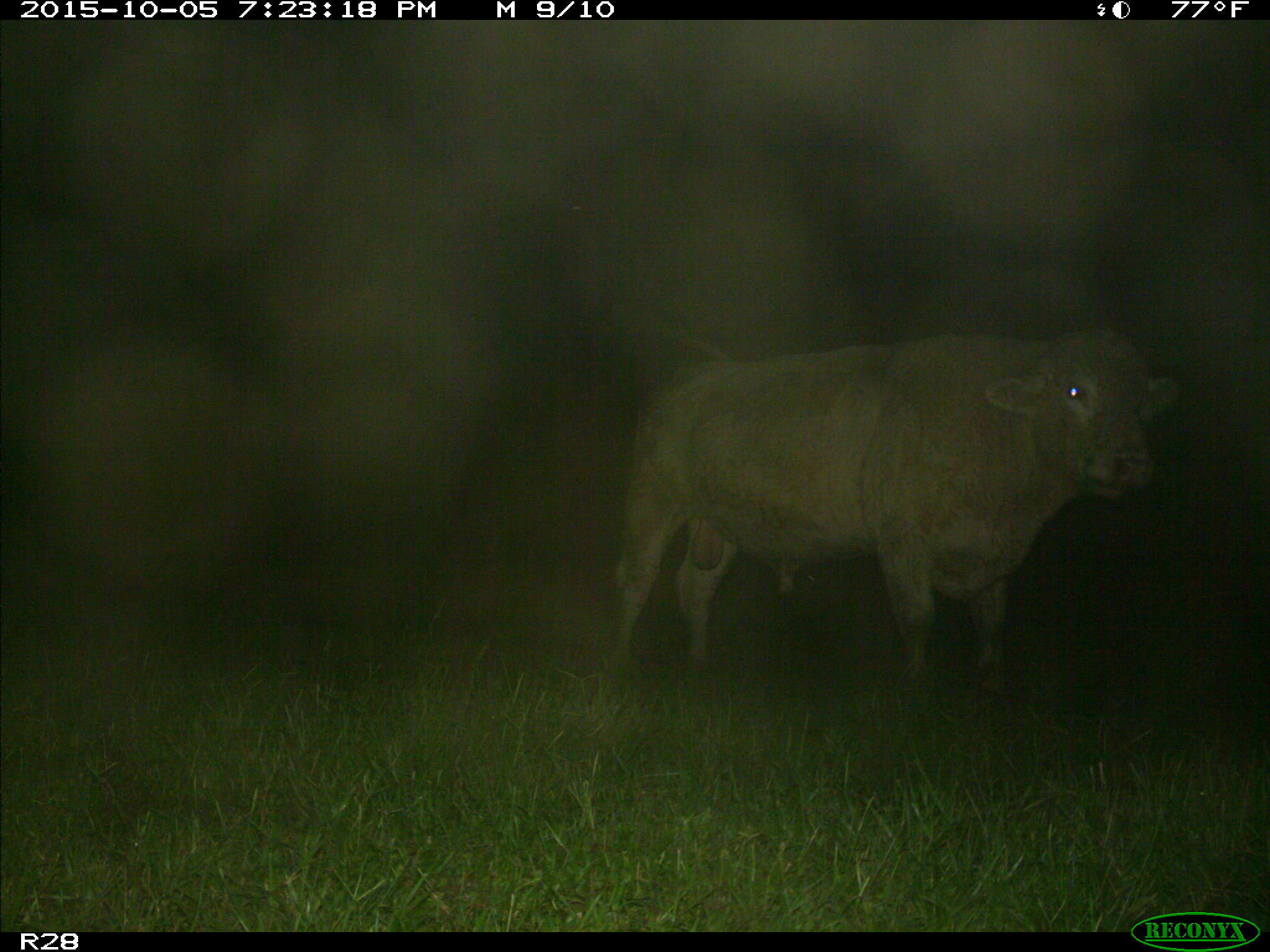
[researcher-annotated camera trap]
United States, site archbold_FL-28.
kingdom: Animalia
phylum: Chordata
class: Mammalia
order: Artiodactyla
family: Bovidae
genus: Bos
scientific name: Bos taurus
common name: domestic cow